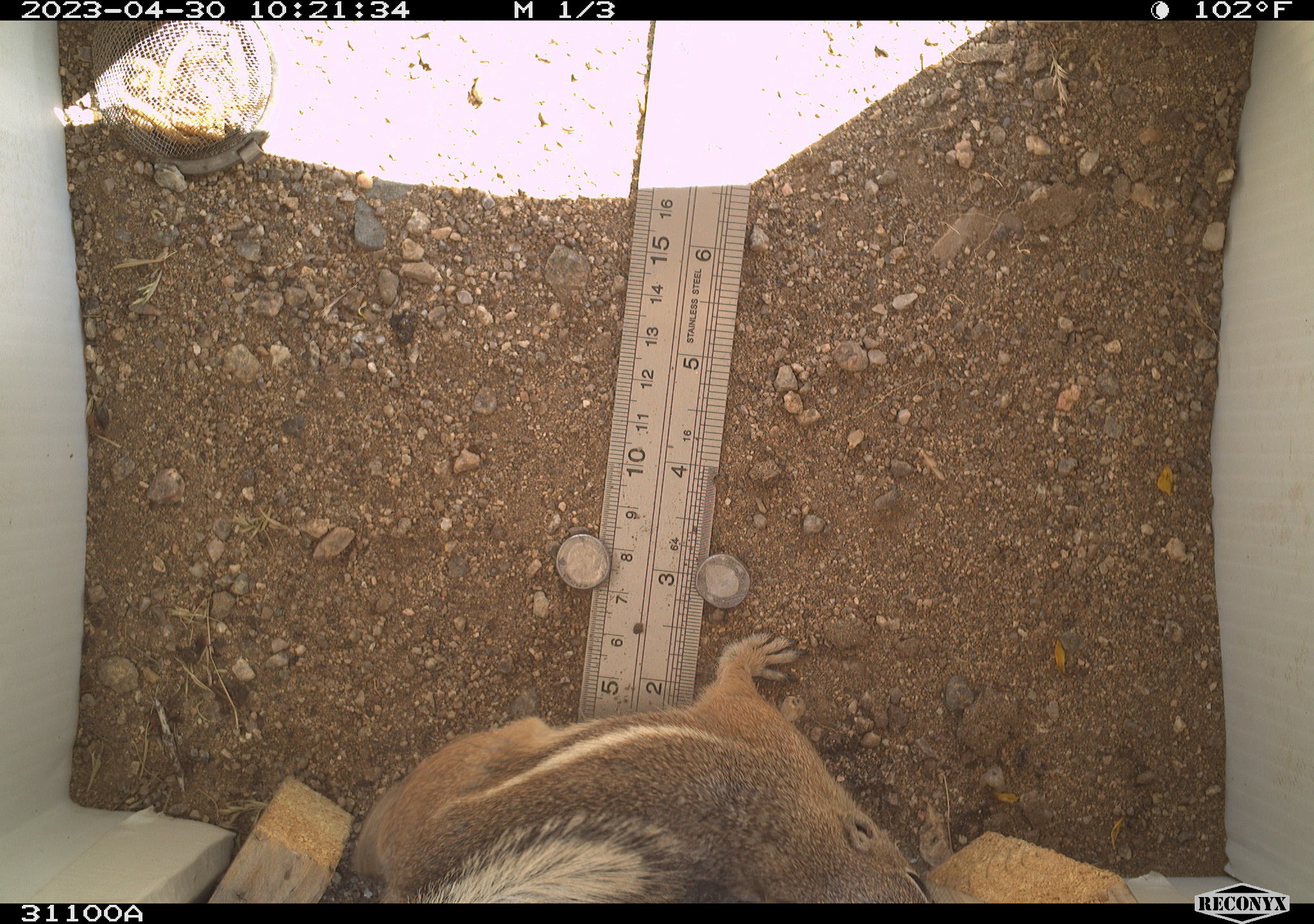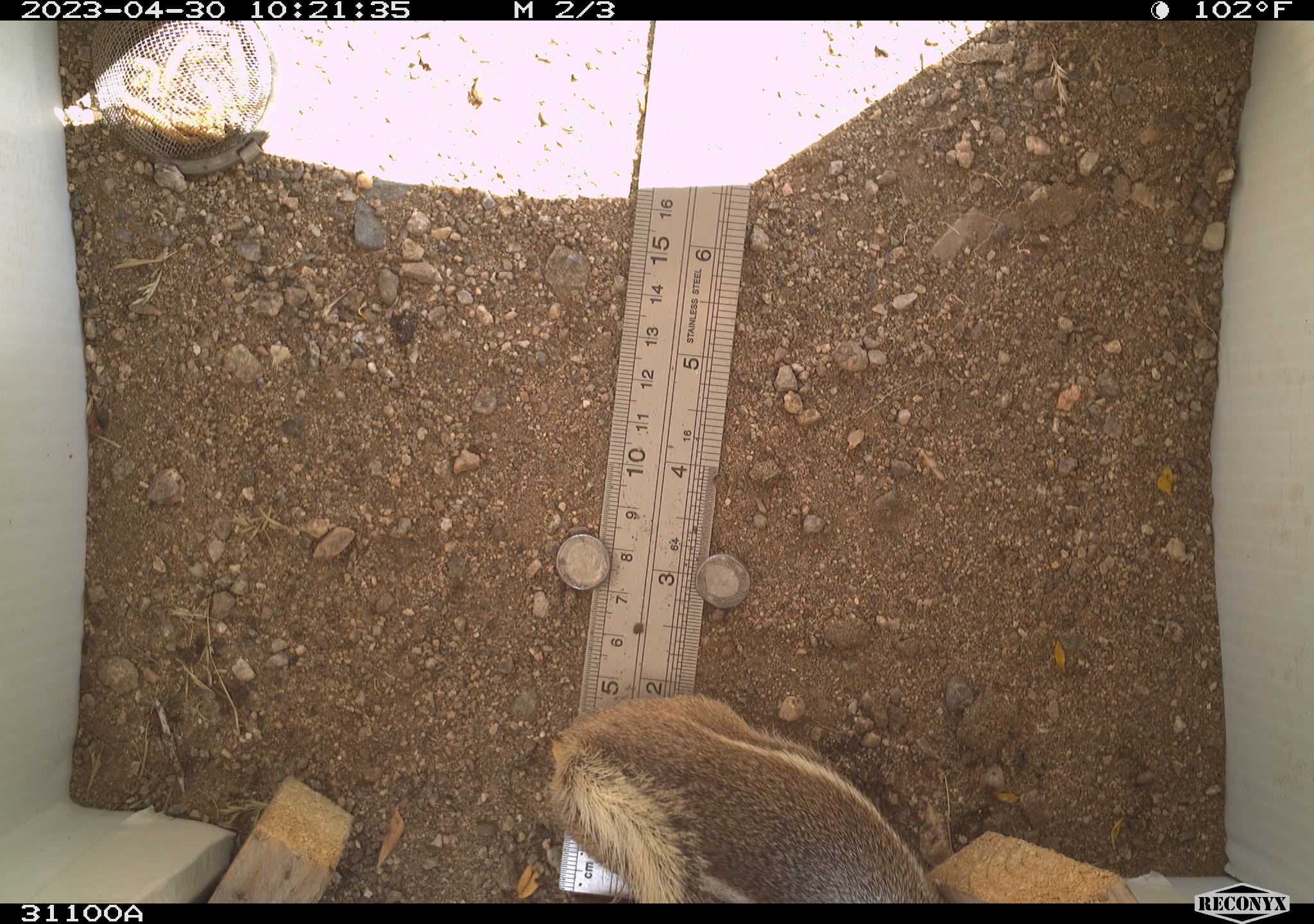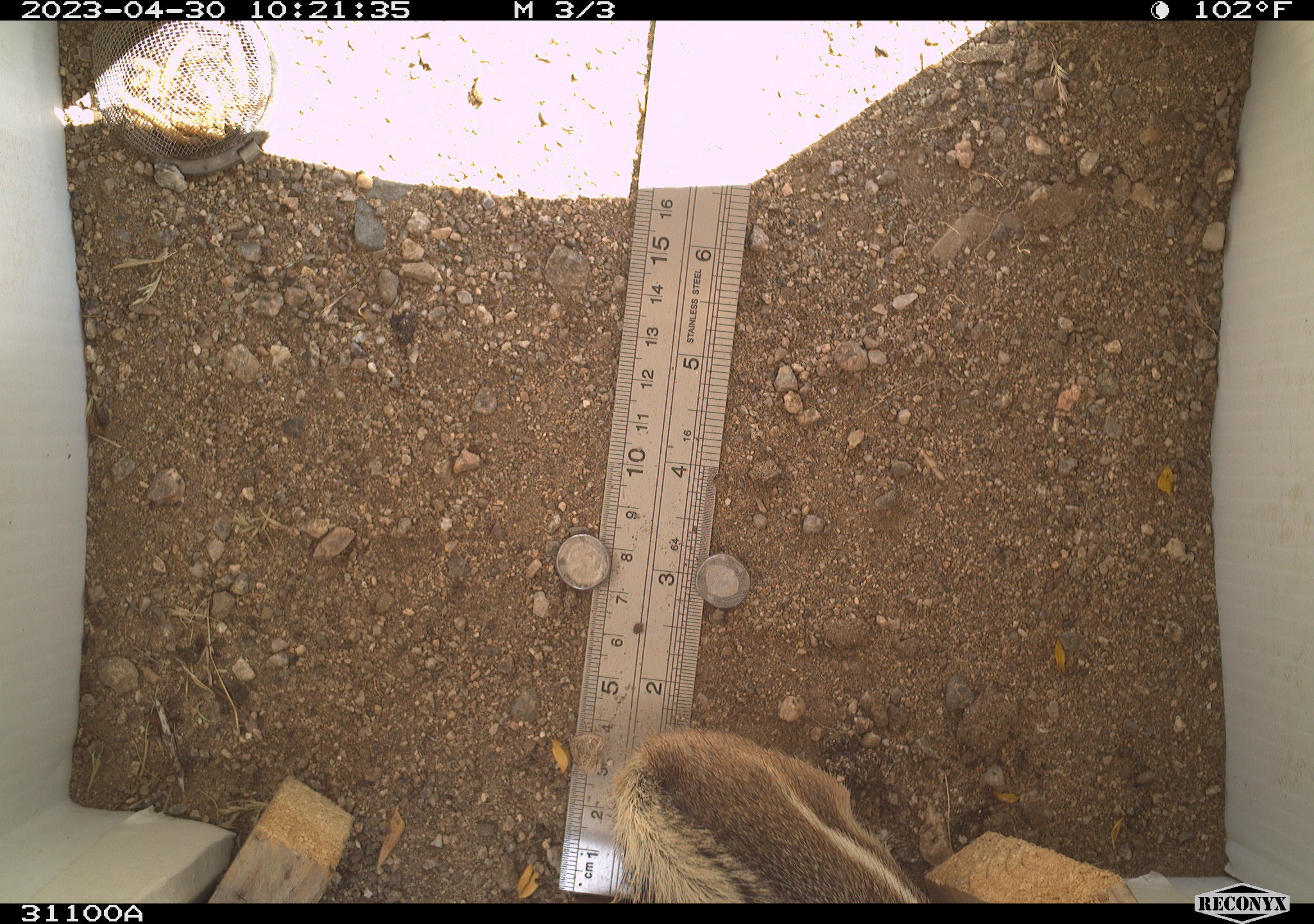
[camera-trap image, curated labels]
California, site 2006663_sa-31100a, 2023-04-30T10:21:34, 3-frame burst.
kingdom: Animalia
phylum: Chordata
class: Mammalia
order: Rodentia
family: Sciuridae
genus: Ammospermophilus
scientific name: Ammospermophilus leucurus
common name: white-tailed antelope squirrel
White-tailed antelope squirrel (Ammospermophilus leucurus).